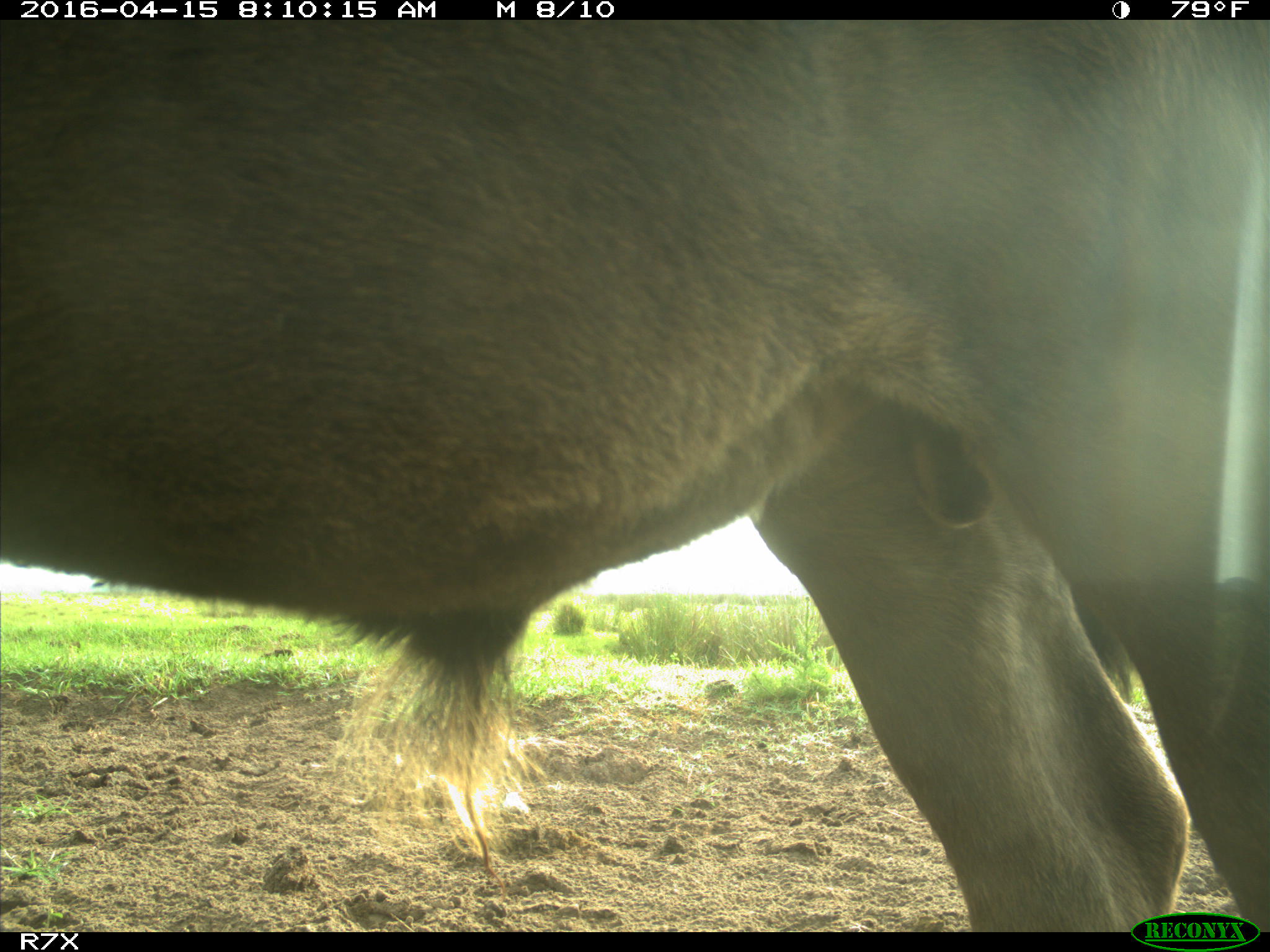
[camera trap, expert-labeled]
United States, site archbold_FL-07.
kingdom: Animalia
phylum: Chordata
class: Mammalia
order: Artiodactyla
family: Bovidae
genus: Bos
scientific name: Bos taurus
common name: domestic cow